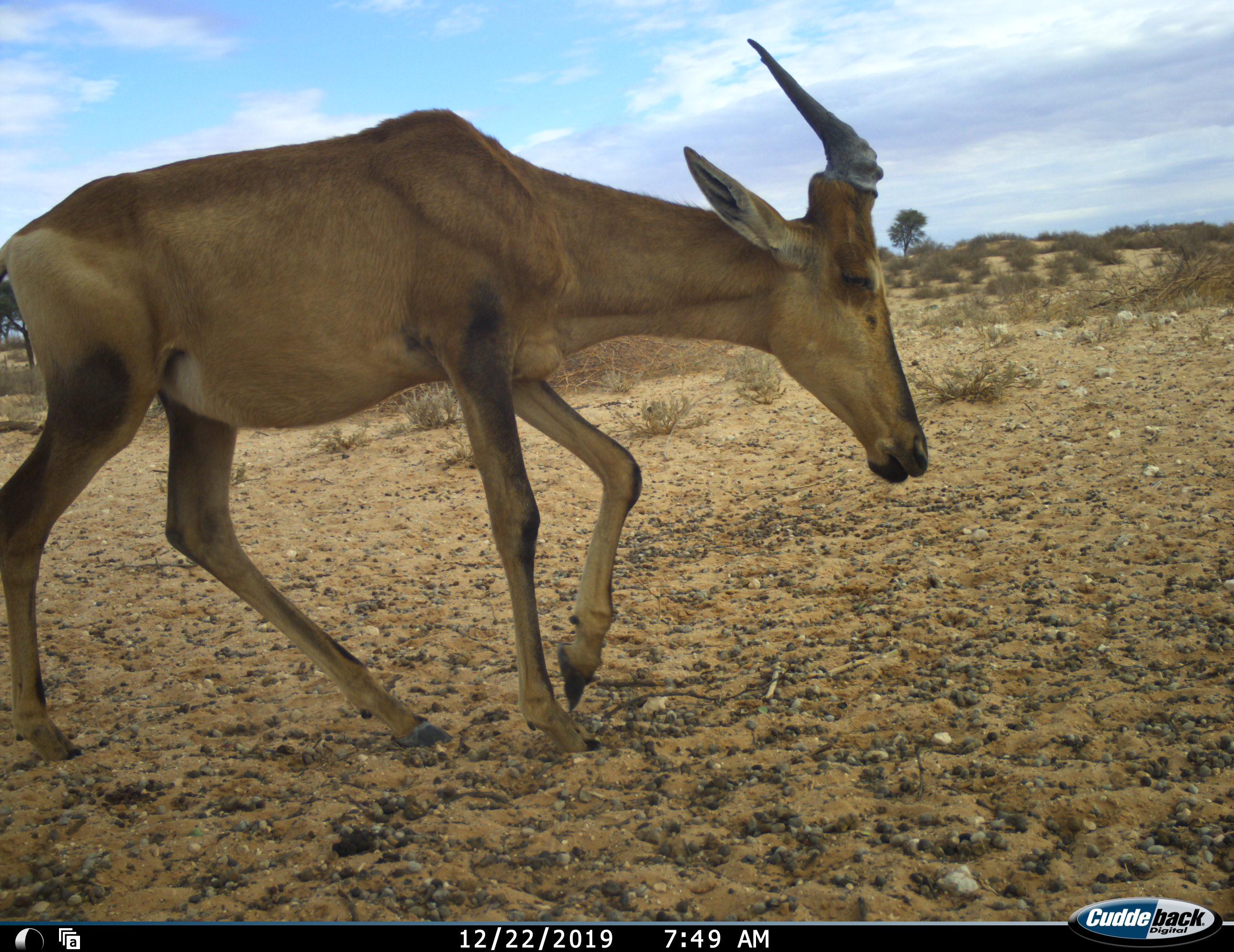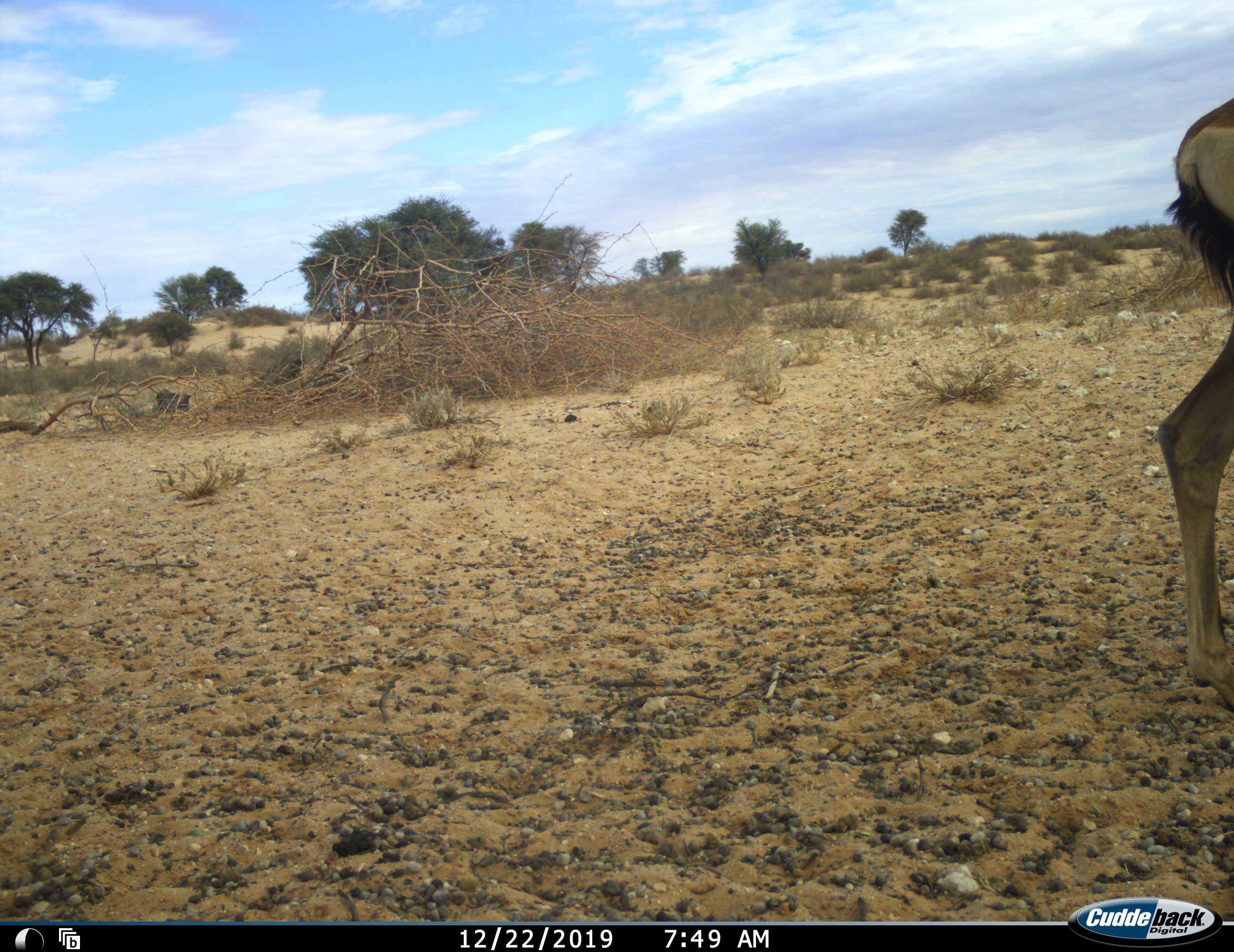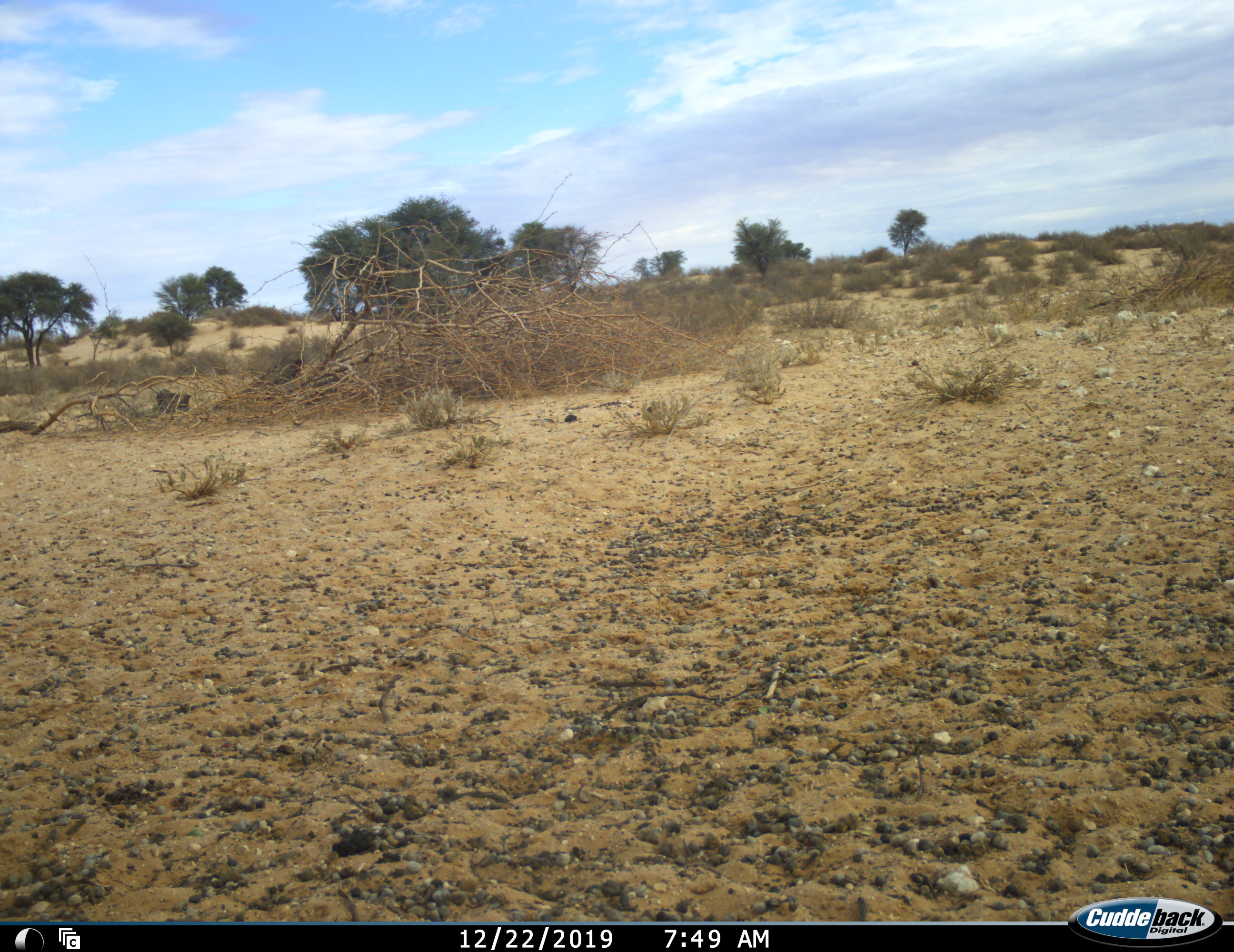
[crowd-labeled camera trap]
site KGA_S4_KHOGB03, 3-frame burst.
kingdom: Animalia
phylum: Chordata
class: Mammalia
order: Artiodactyla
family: Bovidae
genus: Alcelaphus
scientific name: Alcelaphus buselaphus caama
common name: red hartebeest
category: hartebeestred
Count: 1.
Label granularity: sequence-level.